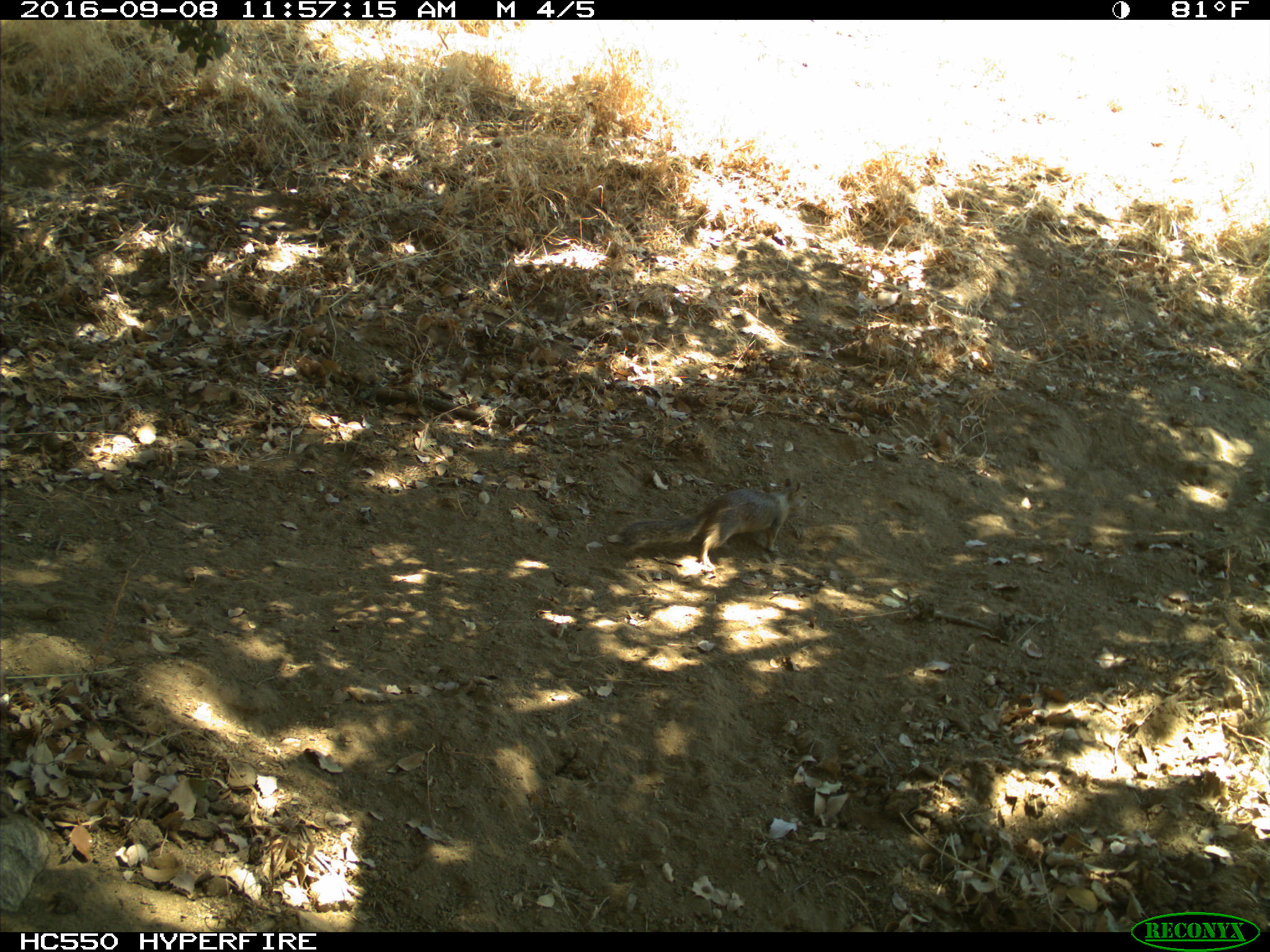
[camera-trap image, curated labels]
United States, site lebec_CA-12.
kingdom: Animalia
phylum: Chordata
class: Mammalia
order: Rodentia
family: Sciuridae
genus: Otospermophilus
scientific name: Otospermophilus beecheyi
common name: california ground squirrel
Otospermophilus beecheyi (california ground squirrel).